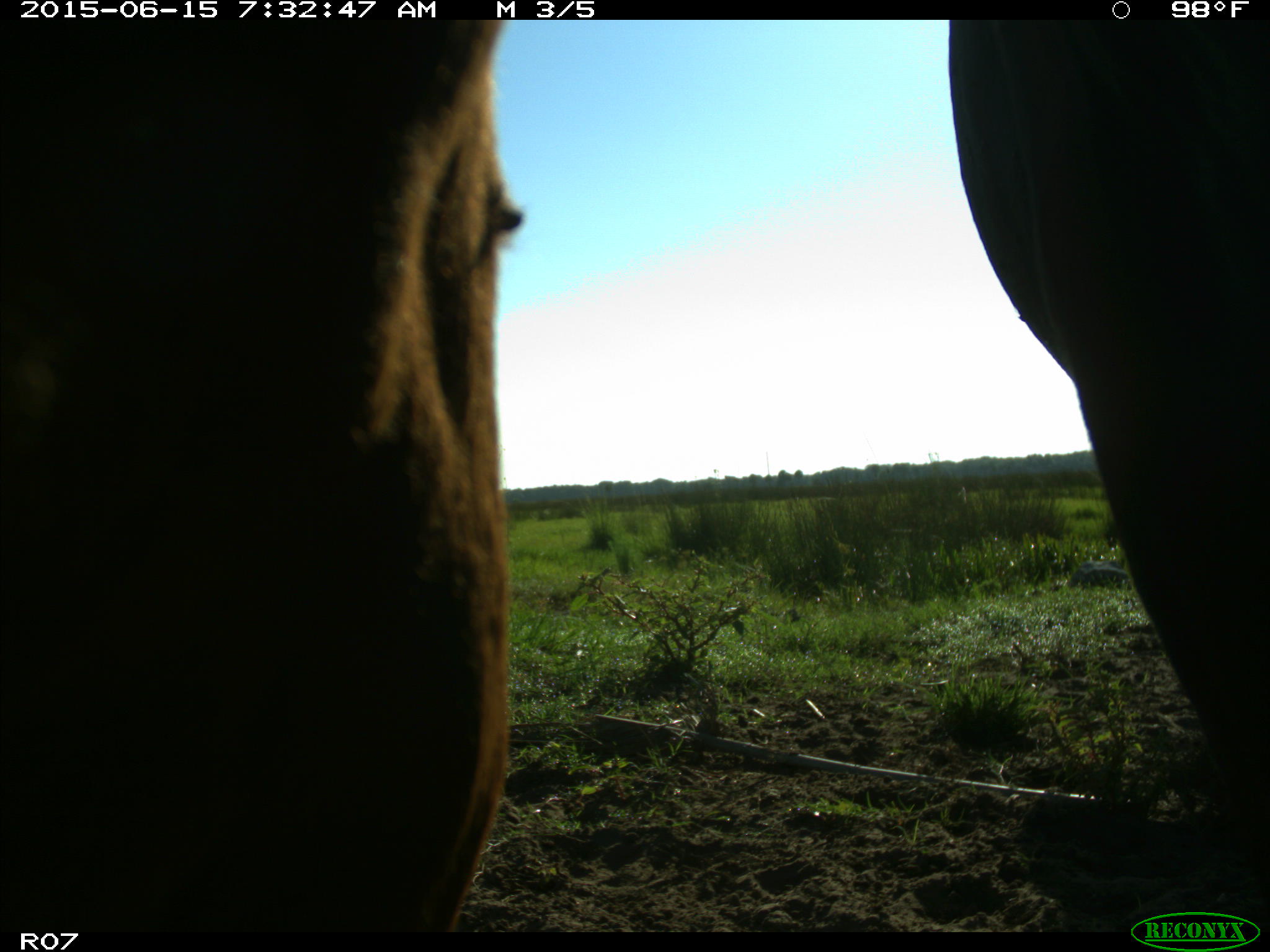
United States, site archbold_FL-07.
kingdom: Animalia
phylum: Chordata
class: Mammalia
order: Artiodactyla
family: Bovidae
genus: Bos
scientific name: Bos taurus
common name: domestic cow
Bos taurus (domestic cow).